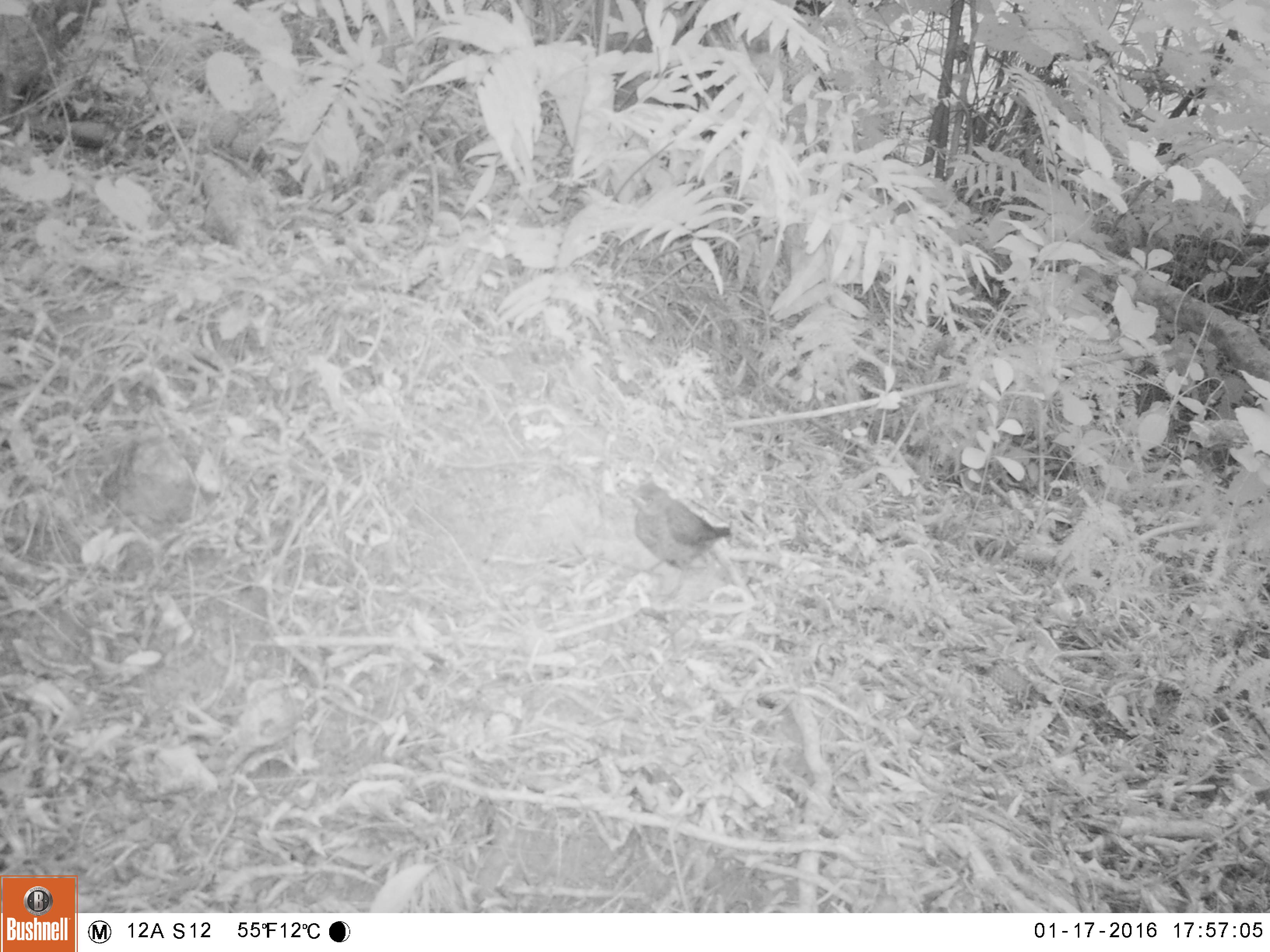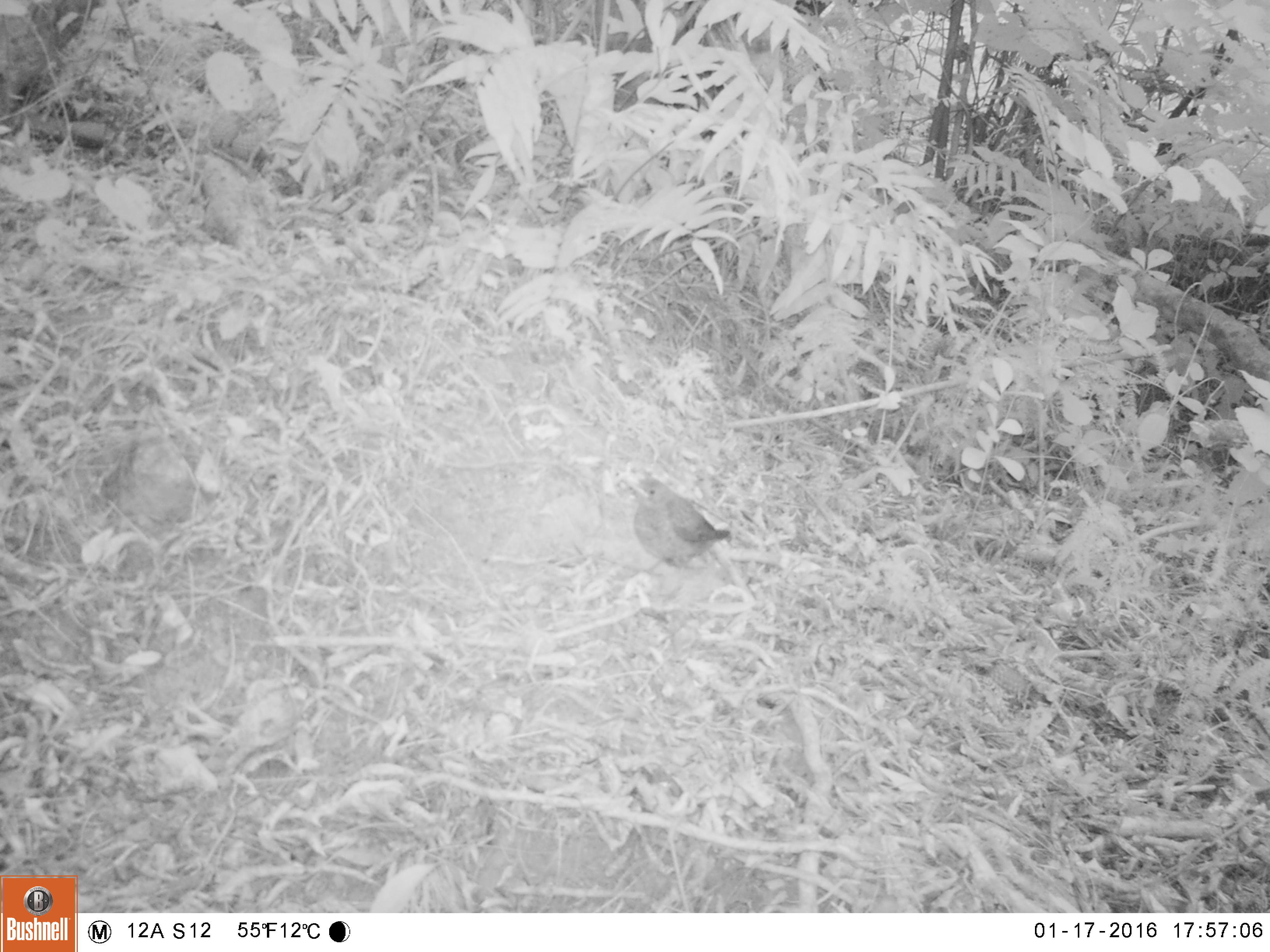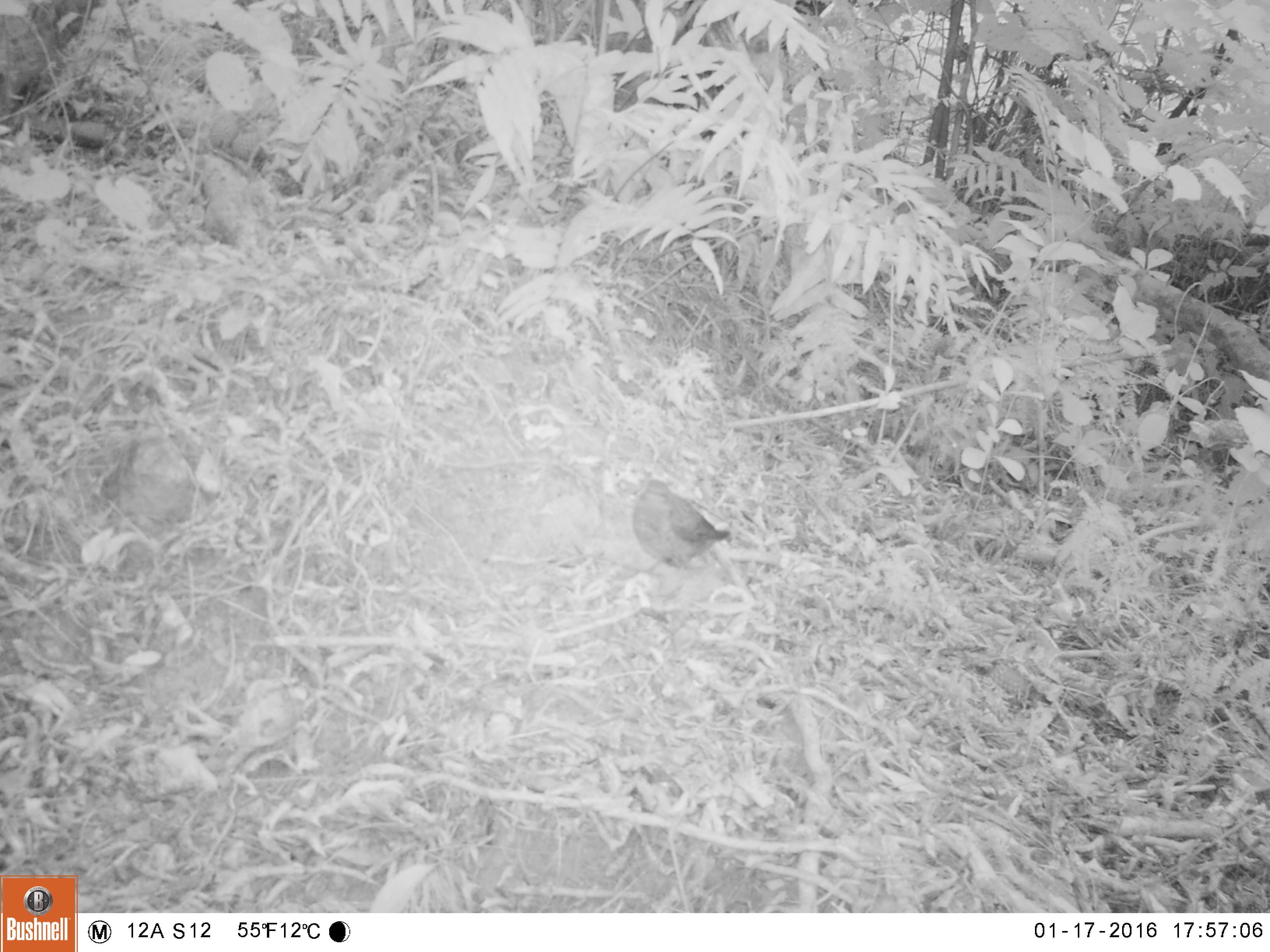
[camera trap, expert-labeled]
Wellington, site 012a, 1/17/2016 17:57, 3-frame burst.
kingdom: Animalia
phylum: Chordata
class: Aves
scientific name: Aves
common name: bird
Bird (Aves).